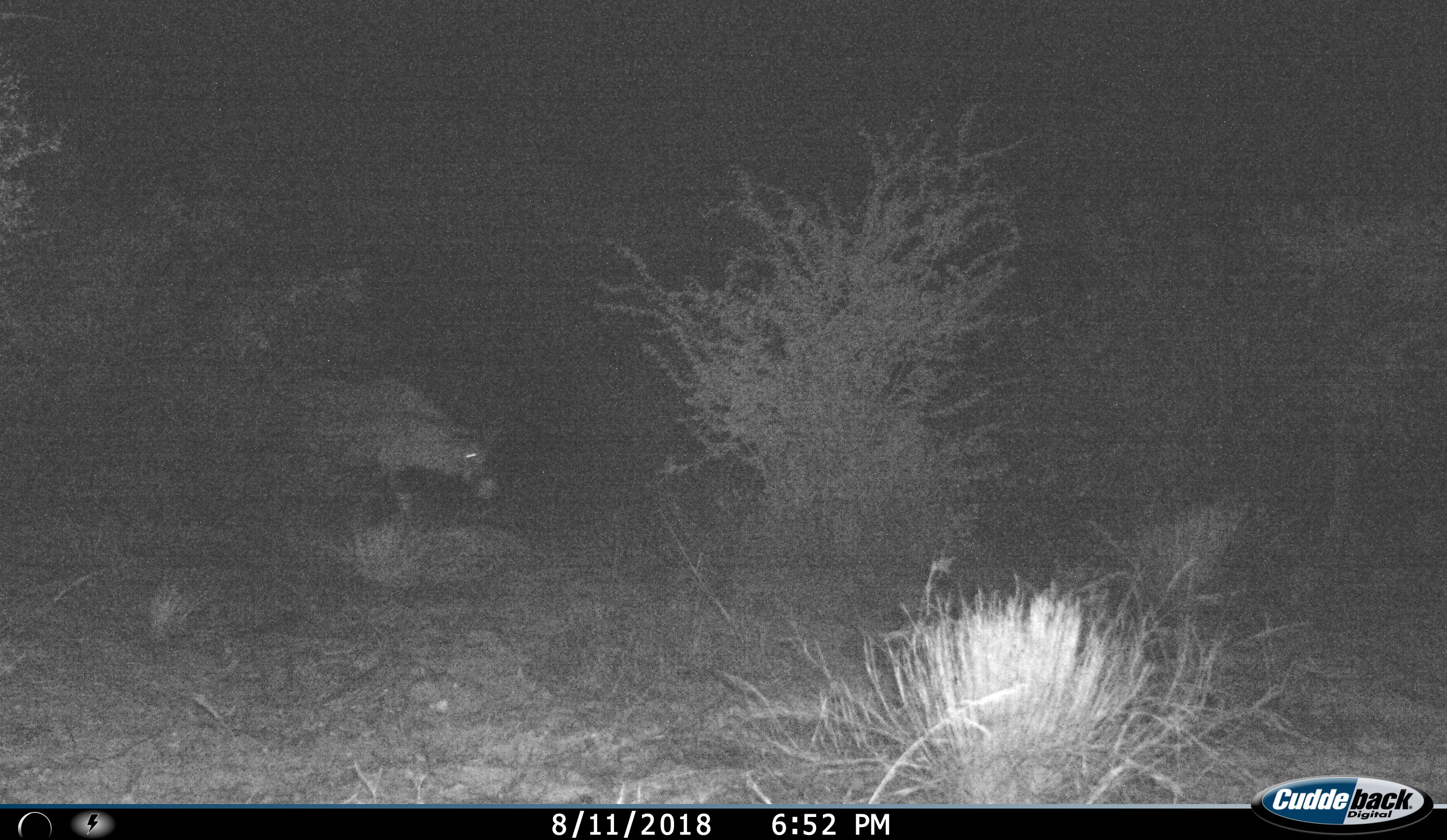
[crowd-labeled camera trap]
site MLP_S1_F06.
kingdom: Animalia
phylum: Chordata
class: Mammalia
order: Artiodactyla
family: Bovidae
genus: Oryx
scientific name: Oryx gazella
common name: gemsbok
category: oryx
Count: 1.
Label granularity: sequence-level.